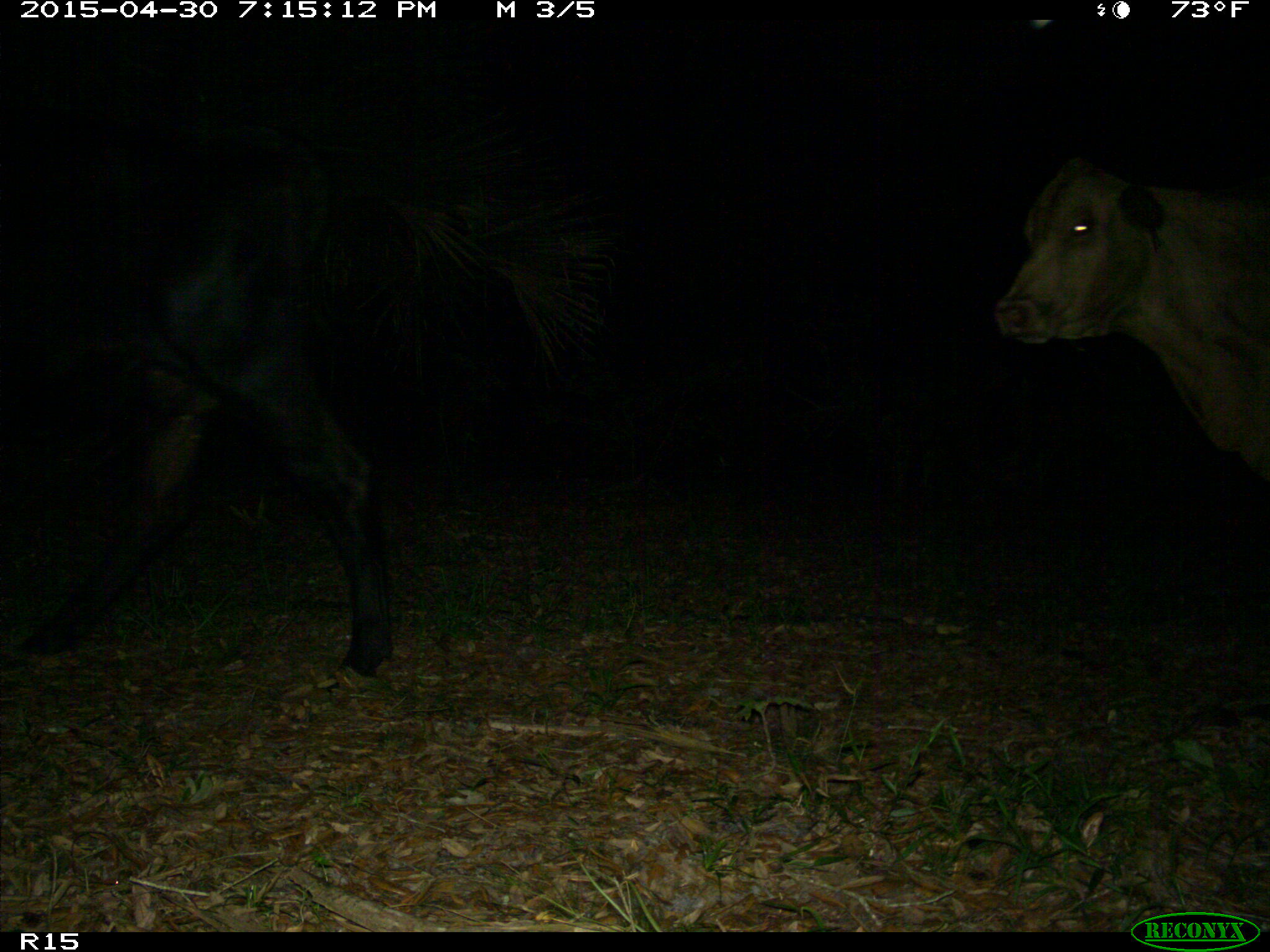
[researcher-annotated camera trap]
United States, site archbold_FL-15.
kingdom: Animalia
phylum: Chordata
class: Mammalia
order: Artiodactyla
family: Bovidae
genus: Bos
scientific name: Bos taurus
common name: domestic cow